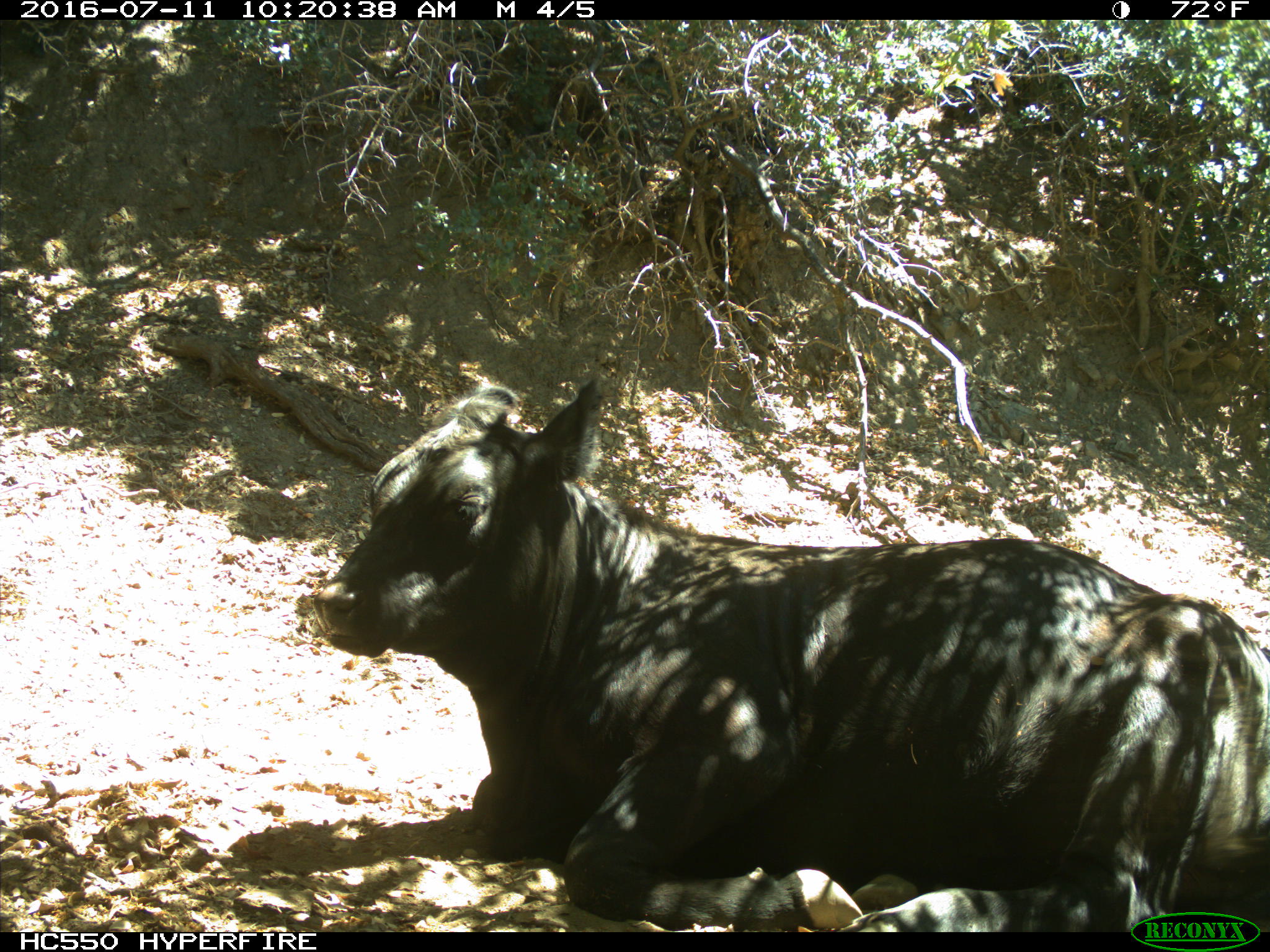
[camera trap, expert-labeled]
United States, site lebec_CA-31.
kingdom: Animalia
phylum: Chordata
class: Mammalia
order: Artiodactyla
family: Bovidae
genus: Bos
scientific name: Bos taurus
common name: domestic cow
Bos taurus (domestic cow).